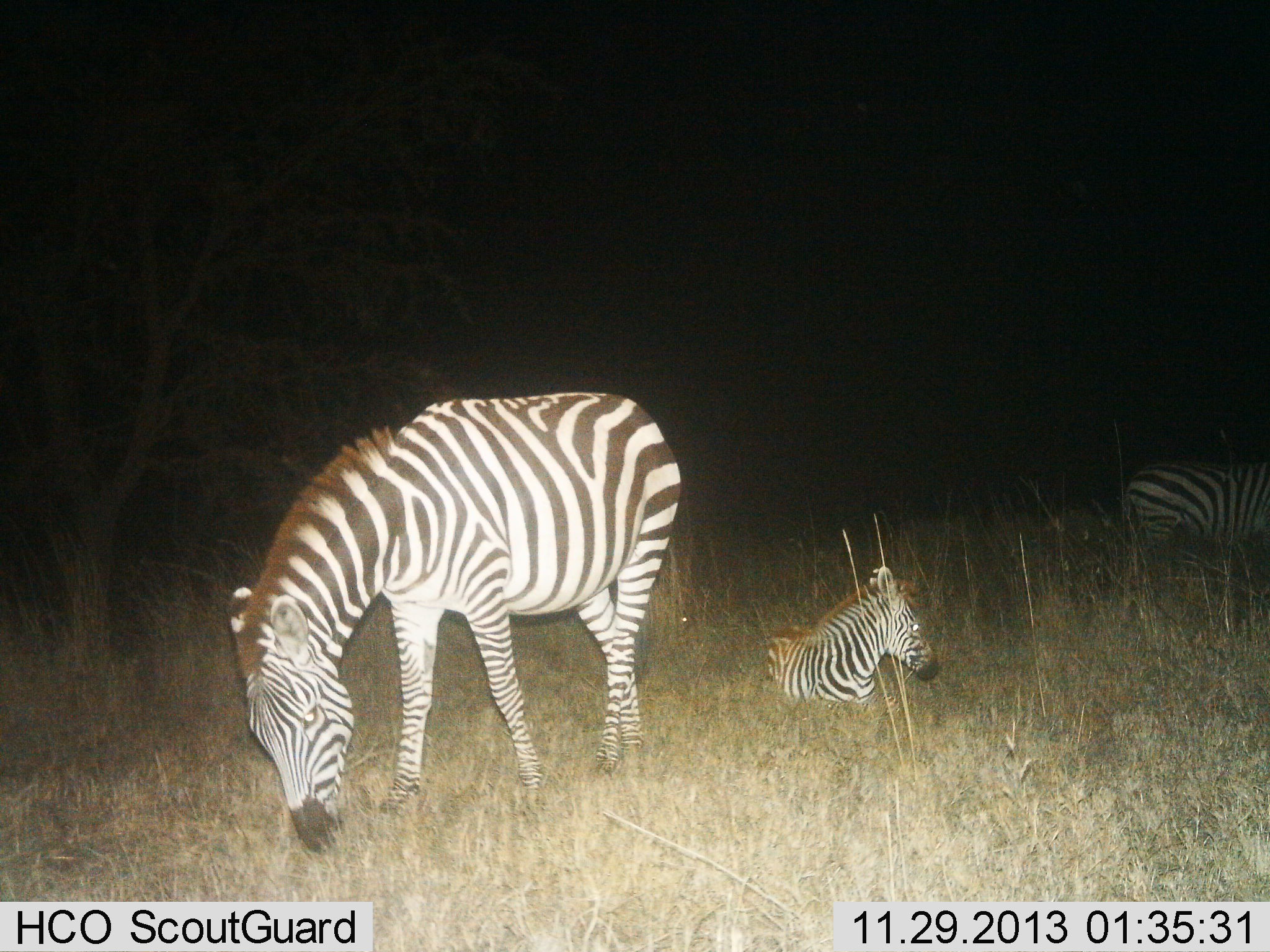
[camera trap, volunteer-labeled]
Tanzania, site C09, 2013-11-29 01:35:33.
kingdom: Animalia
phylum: Chordata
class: Mammalia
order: Perissodactyla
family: Equidae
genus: Equus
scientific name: Equus quagga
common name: plains zebra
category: zebra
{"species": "zebra (plains zebra) (Equus quagga)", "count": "3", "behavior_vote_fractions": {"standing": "40%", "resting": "100%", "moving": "0%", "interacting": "0%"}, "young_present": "60%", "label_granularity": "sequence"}